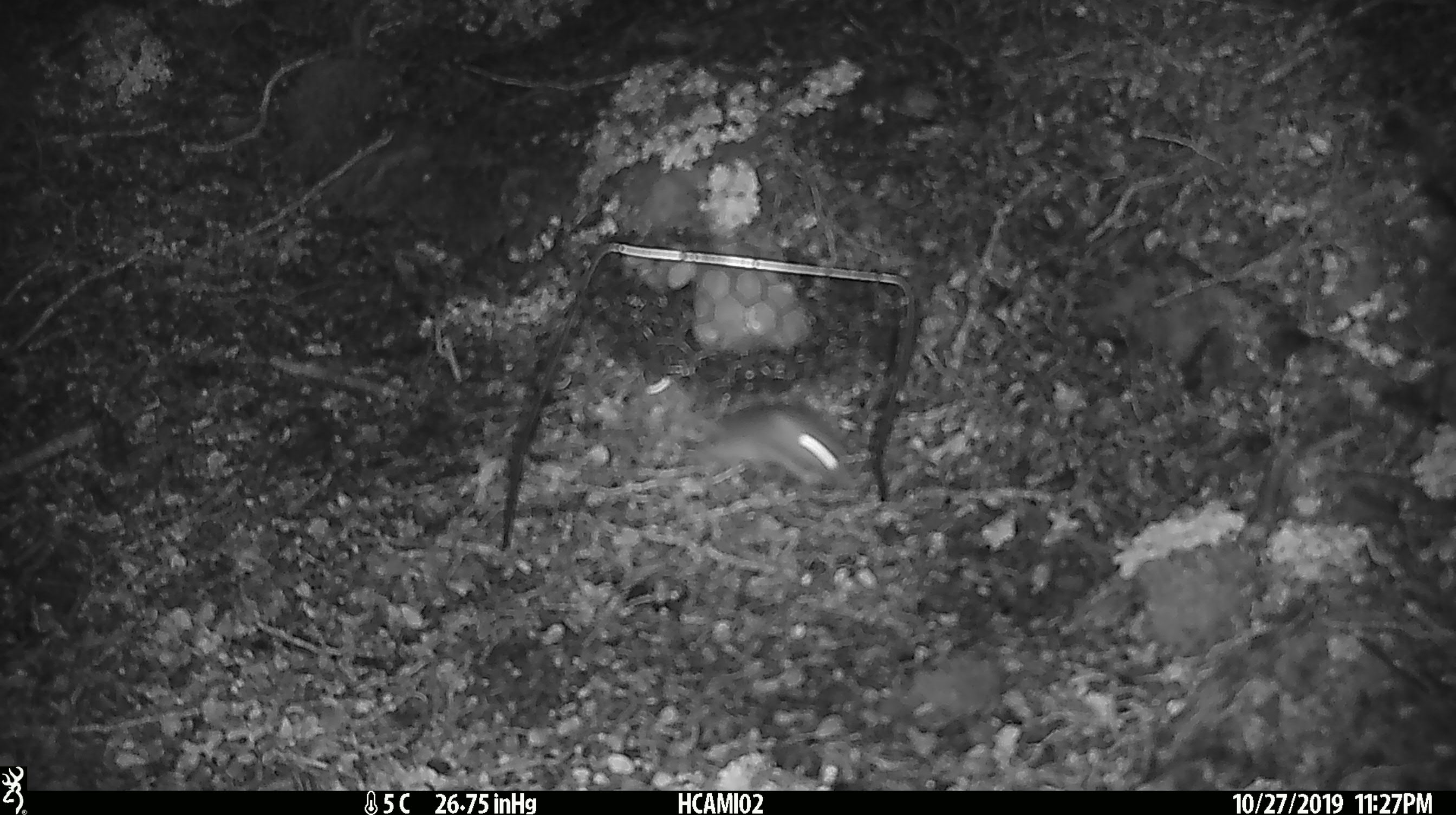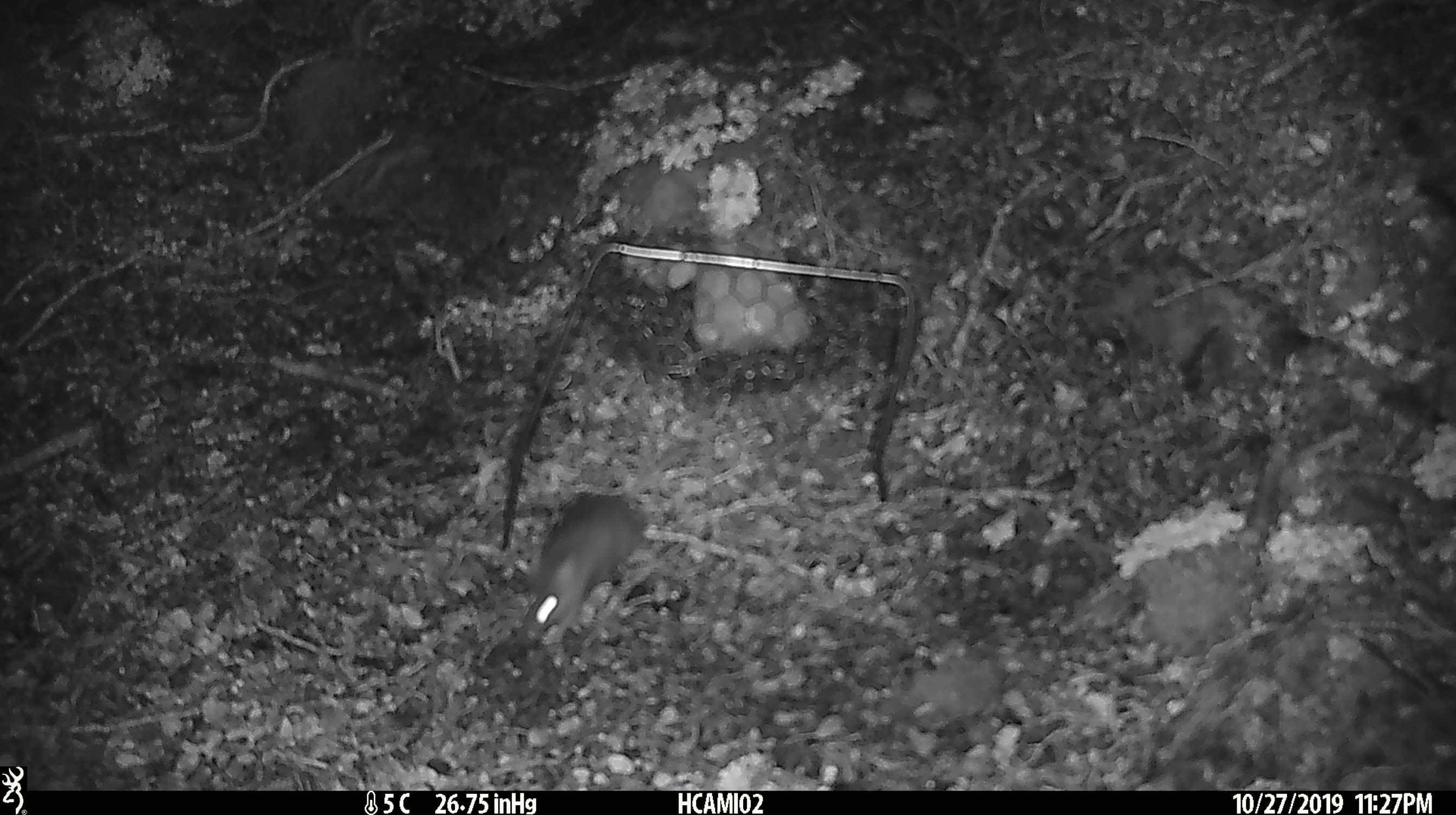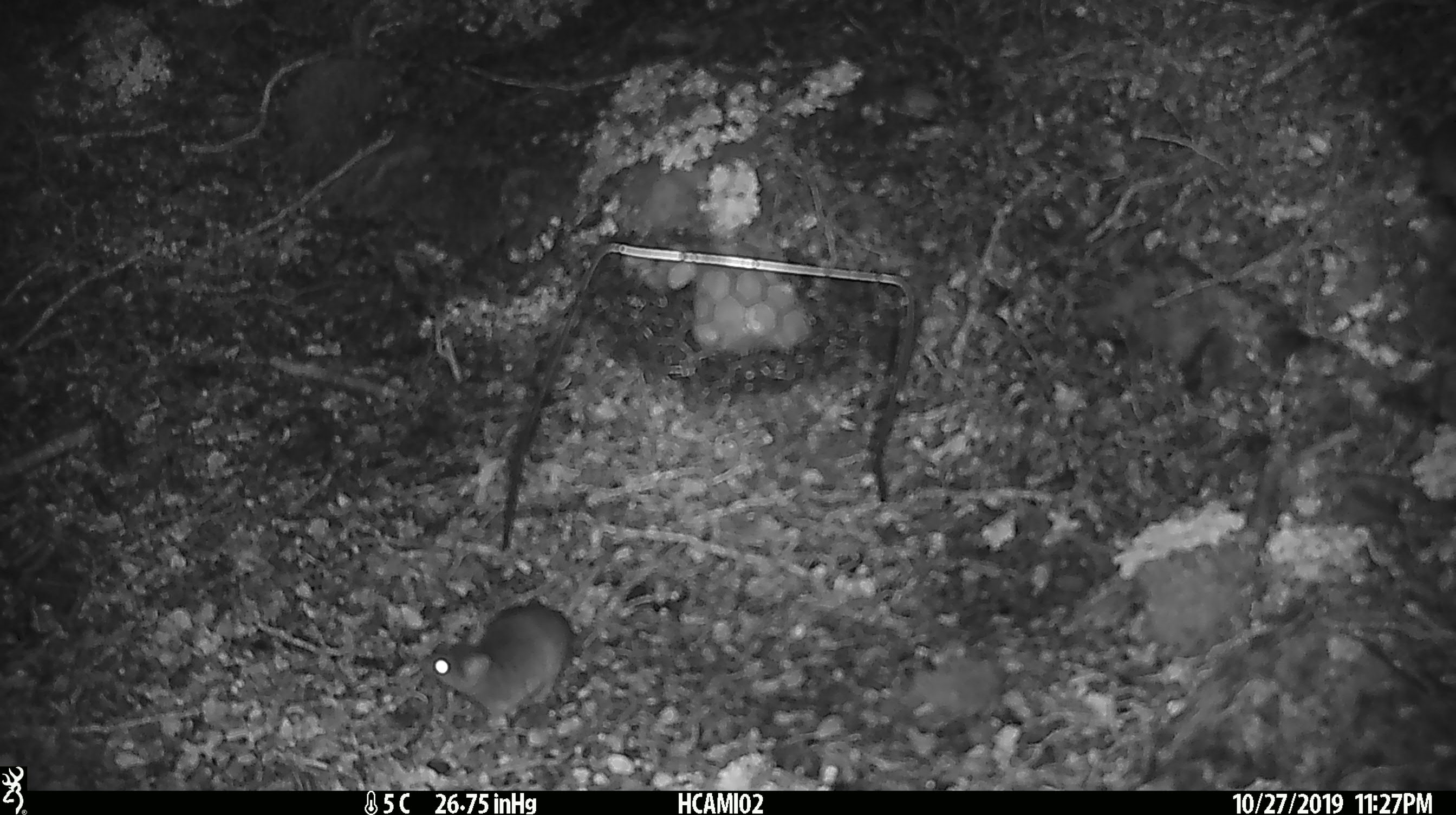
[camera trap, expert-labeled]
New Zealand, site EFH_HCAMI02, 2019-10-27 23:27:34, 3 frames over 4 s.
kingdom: Animalia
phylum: Chordata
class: Mammalia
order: Rodentia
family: Muridae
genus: Mus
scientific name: Mus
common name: mouse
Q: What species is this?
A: Mouse (Mus).